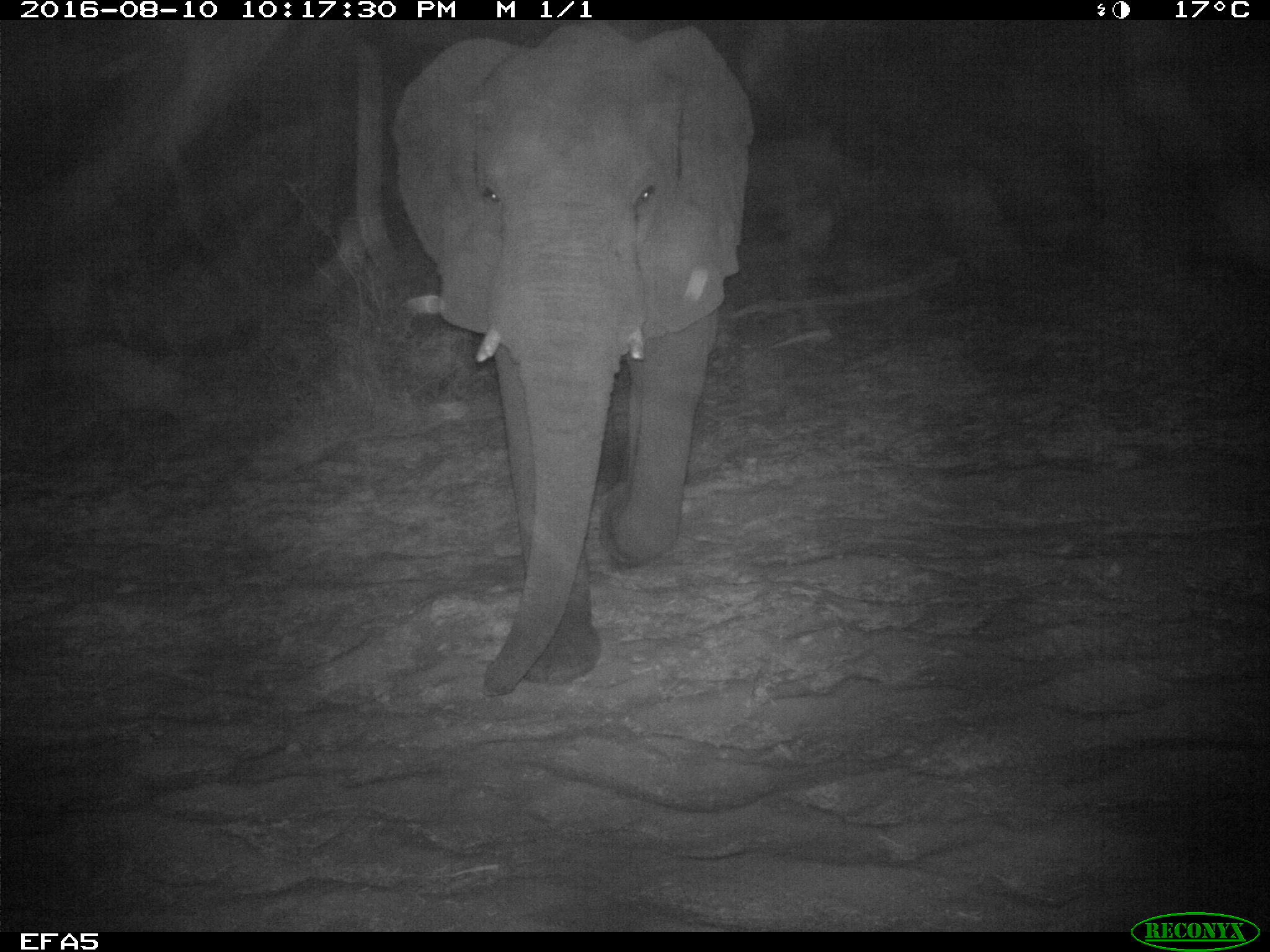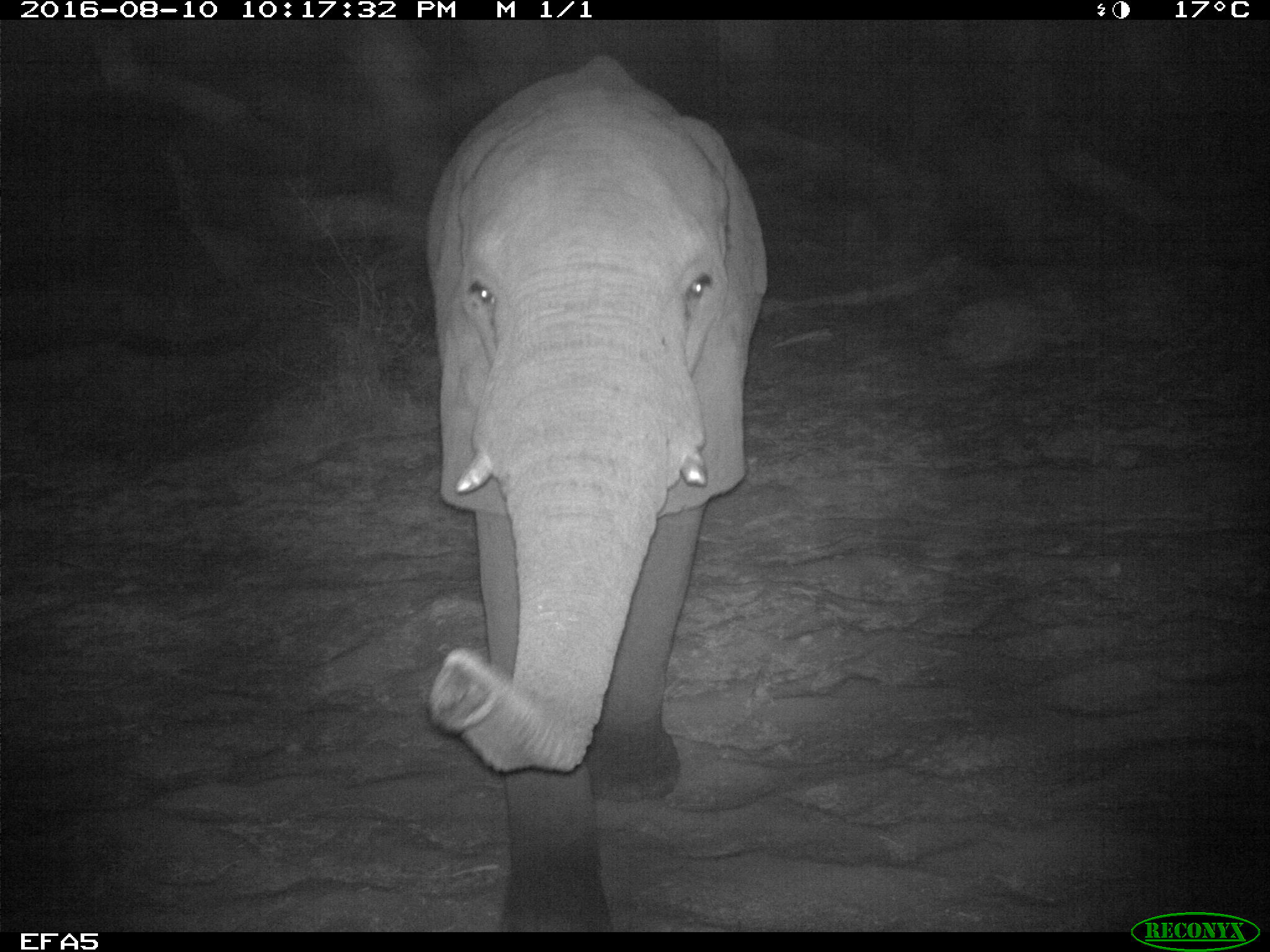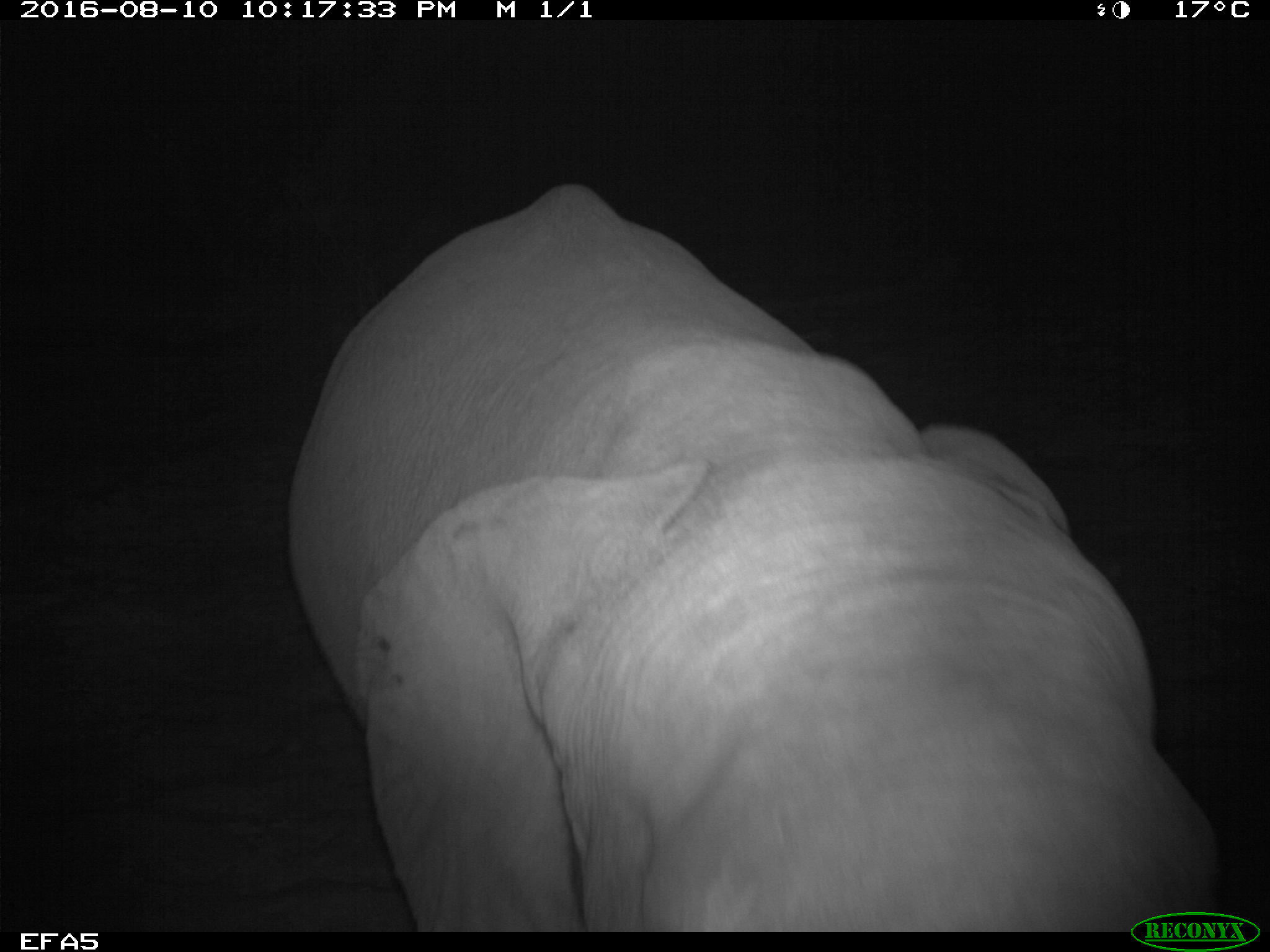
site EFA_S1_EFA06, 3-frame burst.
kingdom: Animalia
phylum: Chordata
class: Mammalia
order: Proboscidea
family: Elephantidae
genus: Loxodonta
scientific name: Loxodonta africana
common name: african bush elephant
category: elephant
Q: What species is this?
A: Elephant (african bush elephant) (Loxodonta africana).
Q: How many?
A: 1.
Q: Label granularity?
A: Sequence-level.